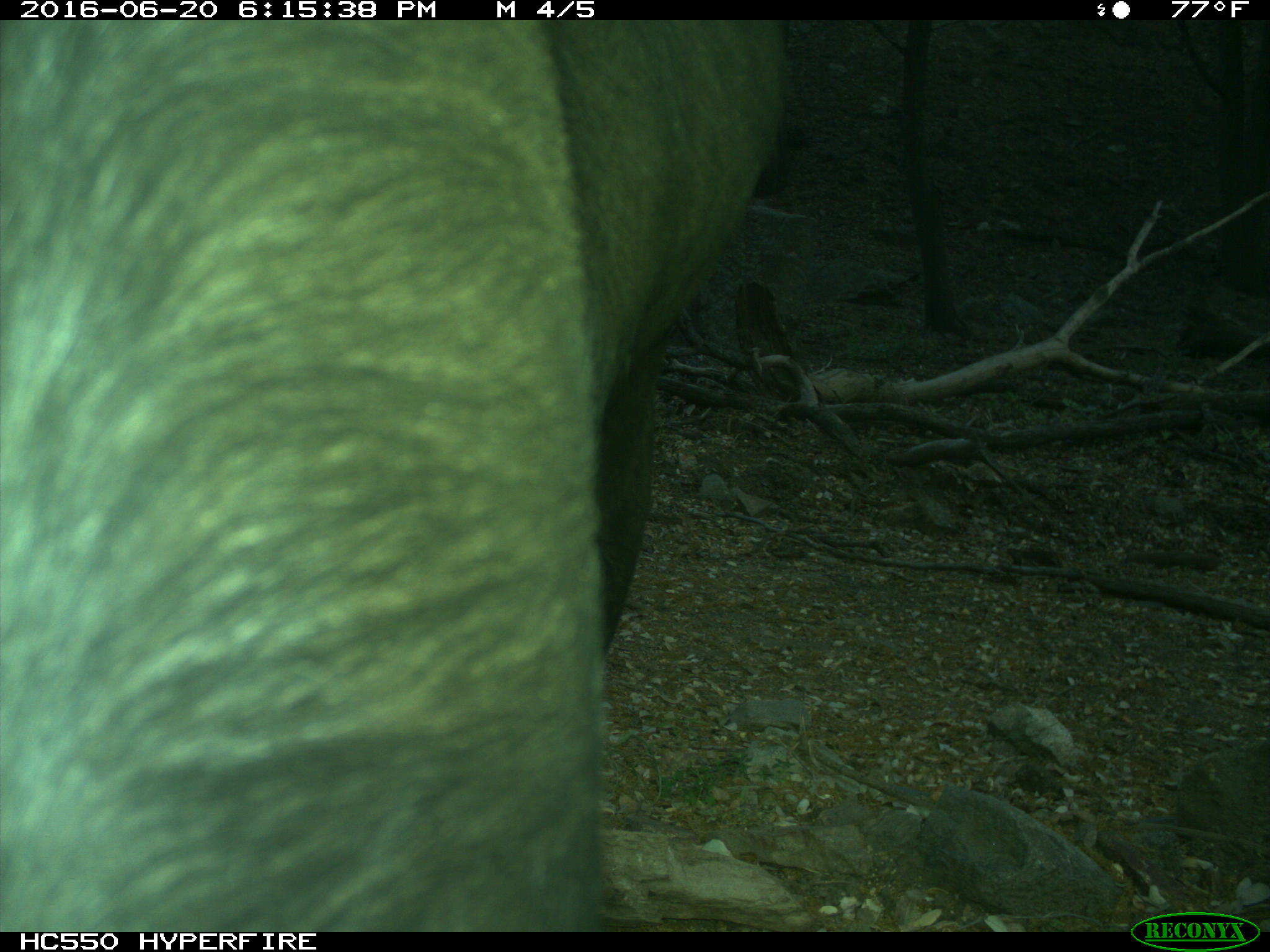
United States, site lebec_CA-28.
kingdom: Animalia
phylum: Chordata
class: Mammalia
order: Artiodactyla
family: Bovidae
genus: Bos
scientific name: Bos taurus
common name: domestic cow